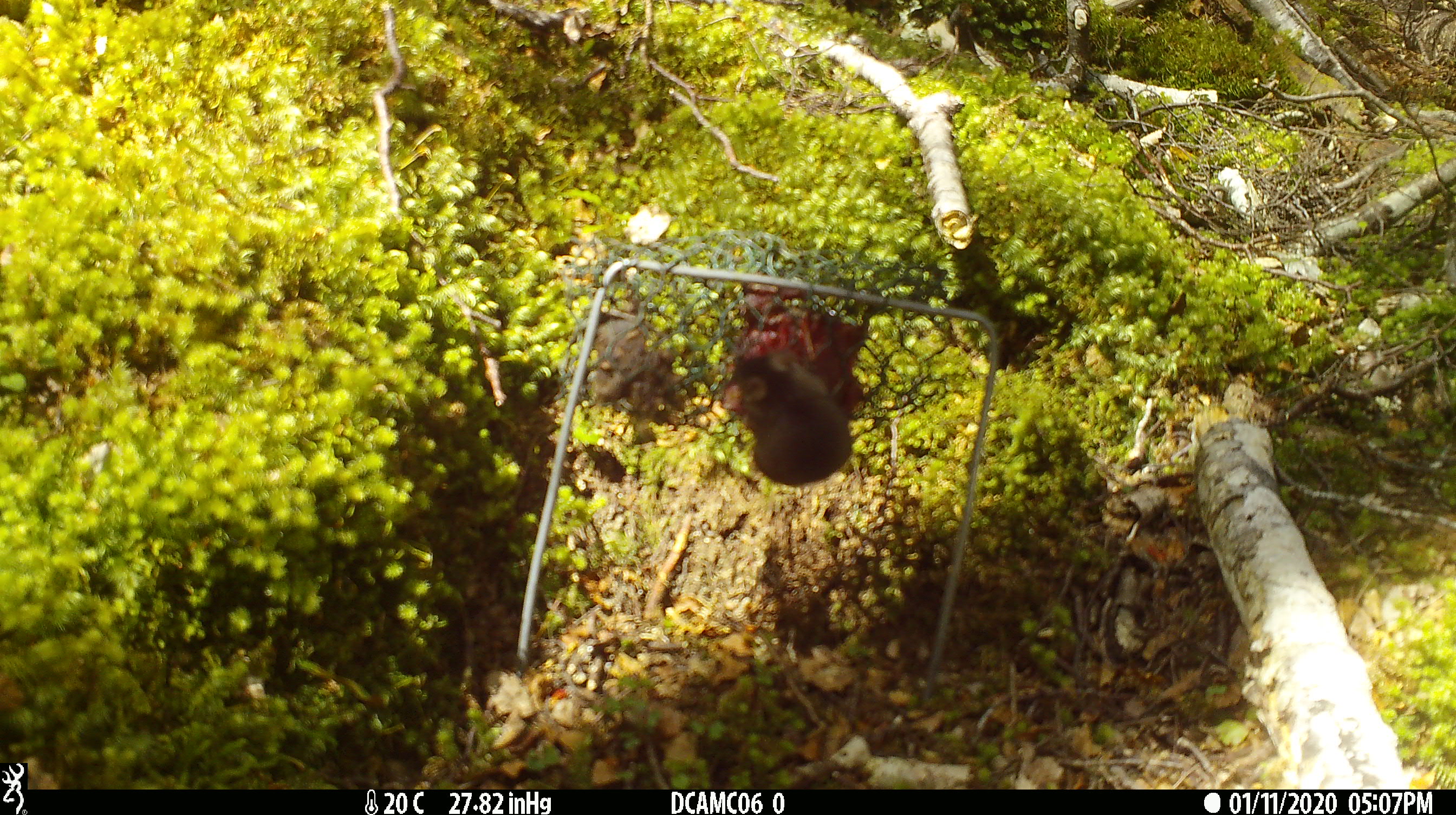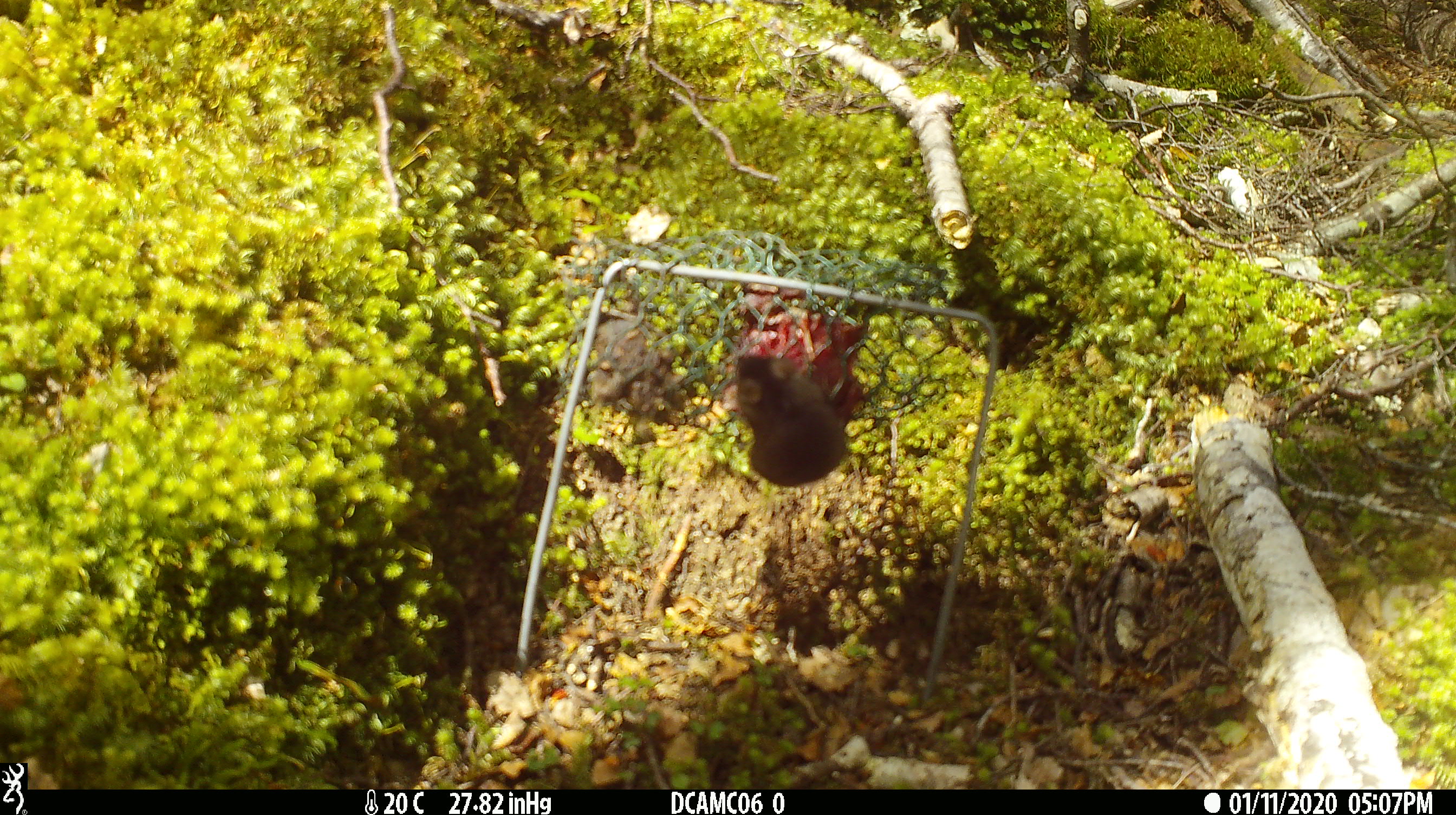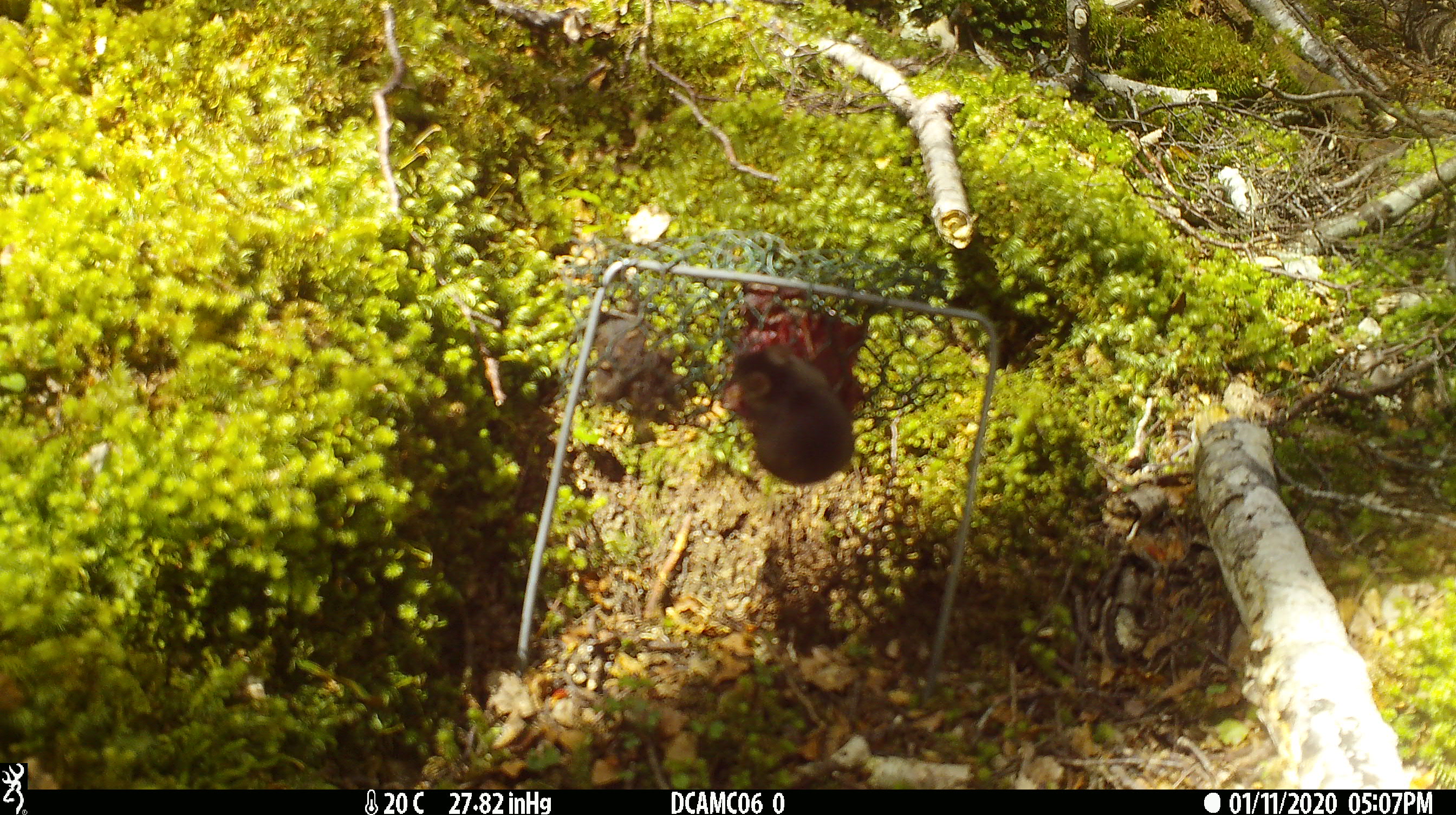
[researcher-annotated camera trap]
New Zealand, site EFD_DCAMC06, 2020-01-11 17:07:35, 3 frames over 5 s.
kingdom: Animalia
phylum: Chordata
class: Mammalia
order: Rodentia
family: Muridae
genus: Mus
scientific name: Mus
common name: mouse